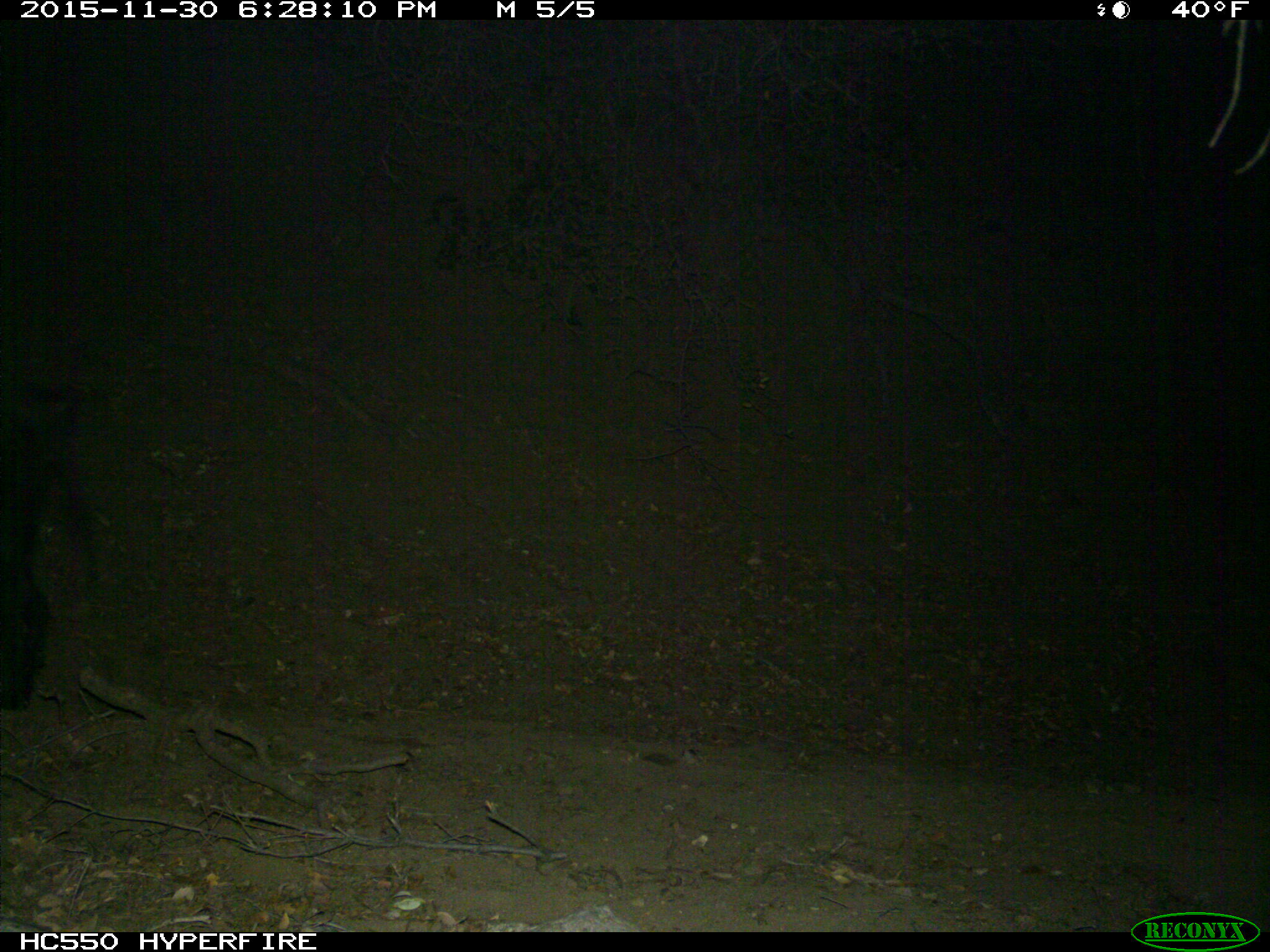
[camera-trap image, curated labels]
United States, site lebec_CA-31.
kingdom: Animalia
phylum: Chordata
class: Mammalia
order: Artiodactyla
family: Suidae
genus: Sus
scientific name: Sus scrofa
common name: wild boar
Sus scrofa (wild boar).